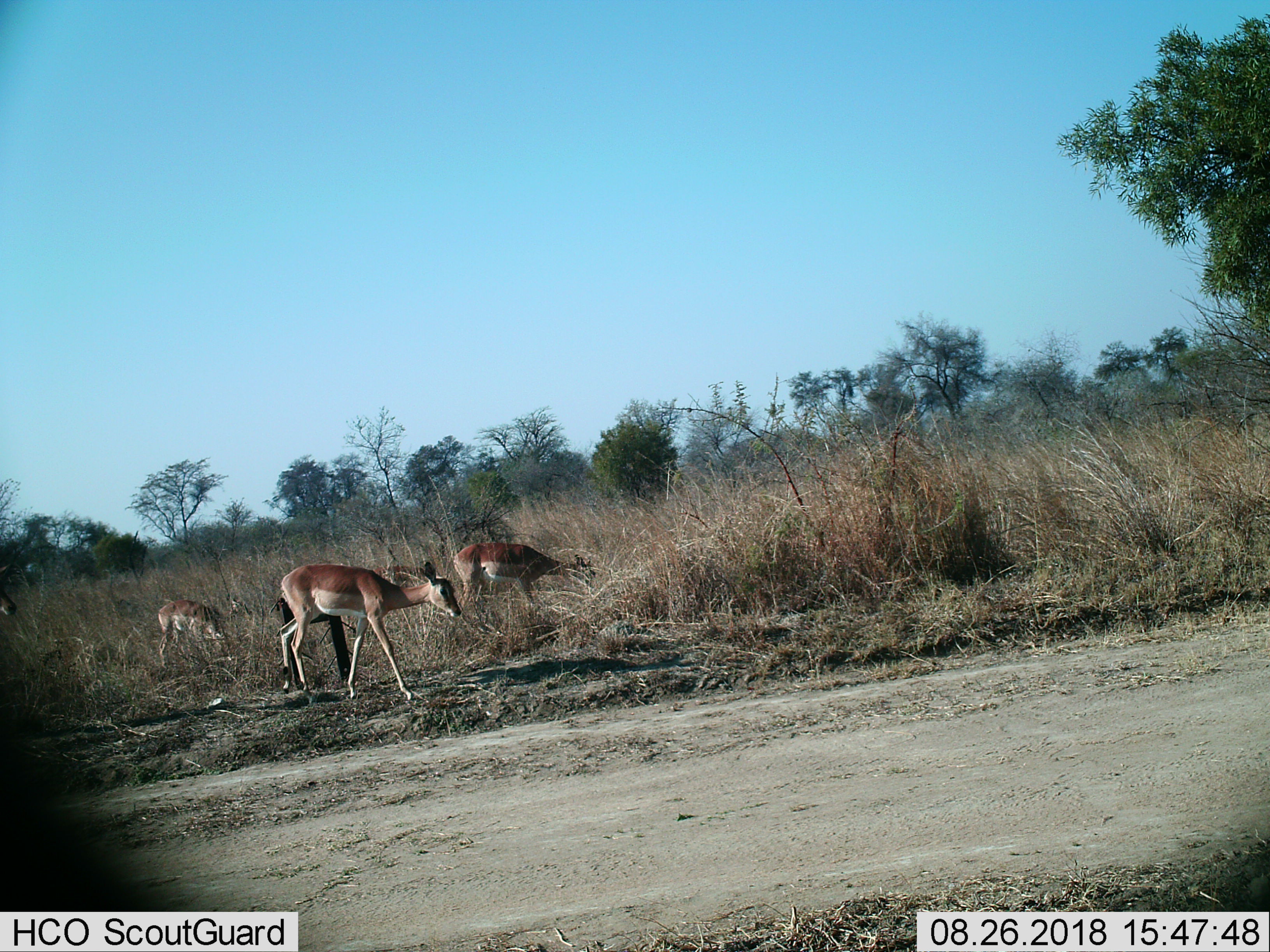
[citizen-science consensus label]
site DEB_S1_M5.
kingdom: Animalia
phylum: Chordata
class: Mammalia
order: Artiodactyla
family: Bovidae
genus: Aepyceros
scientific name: Aepyceros melampus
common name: impala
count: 4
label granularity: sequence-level